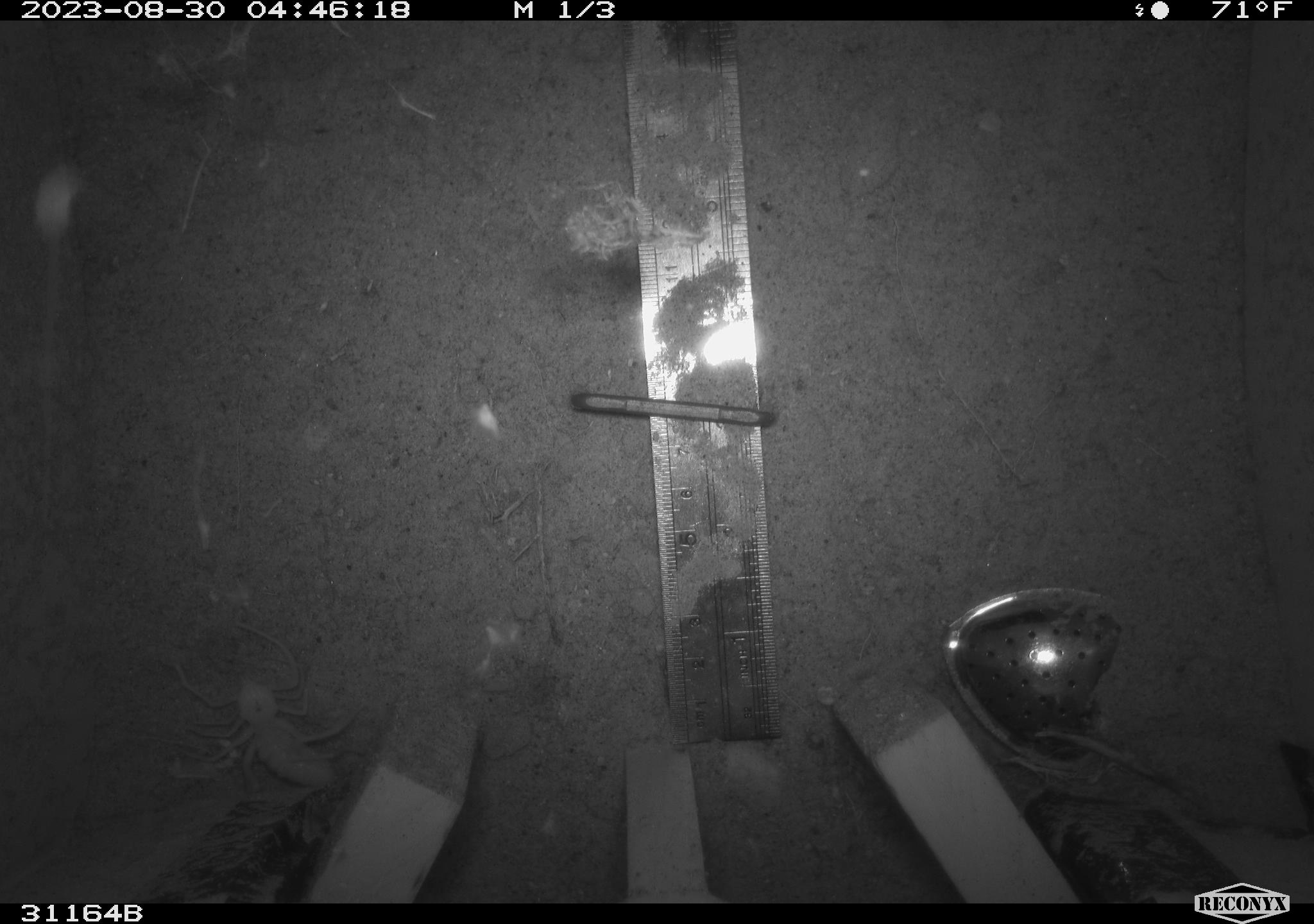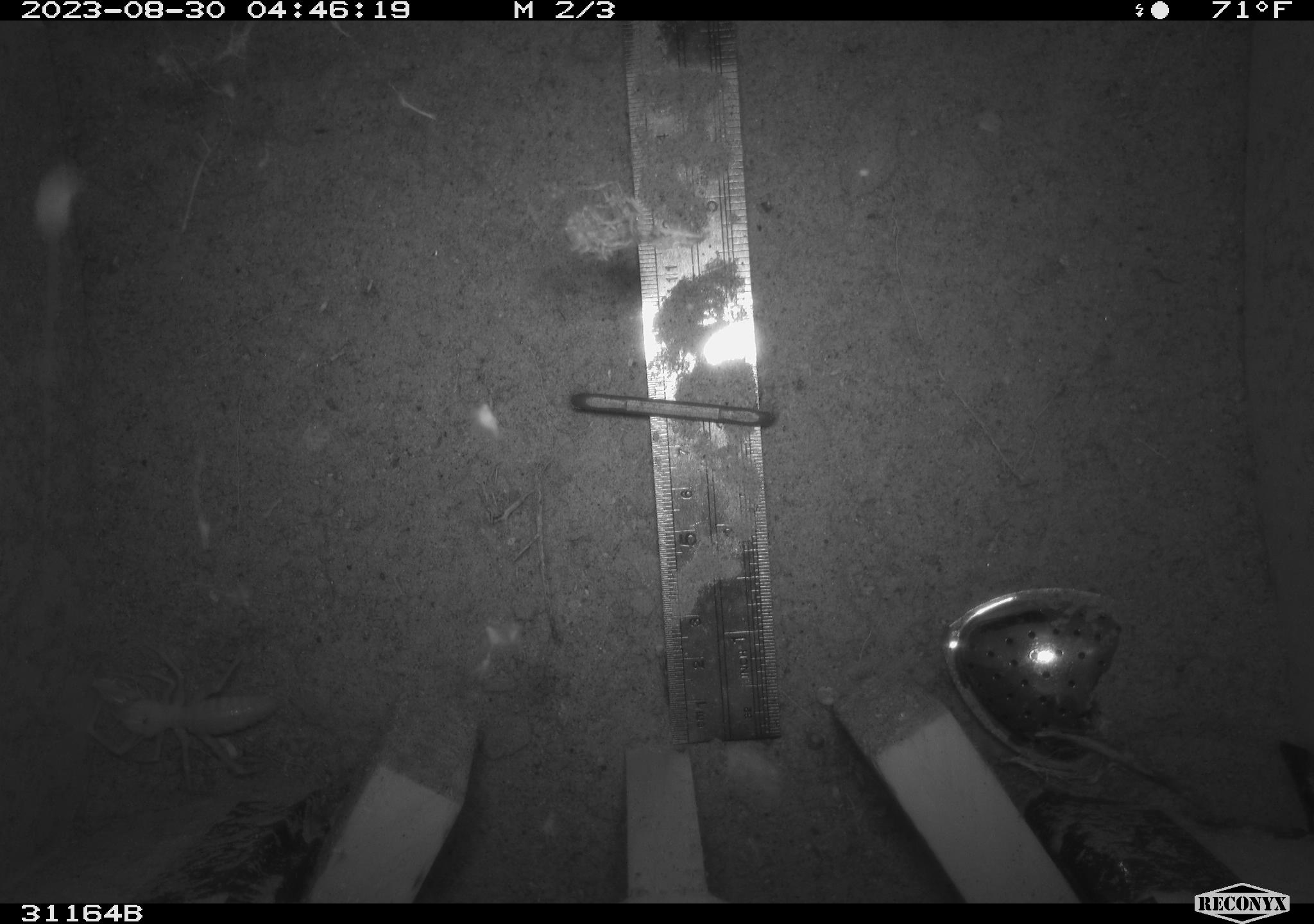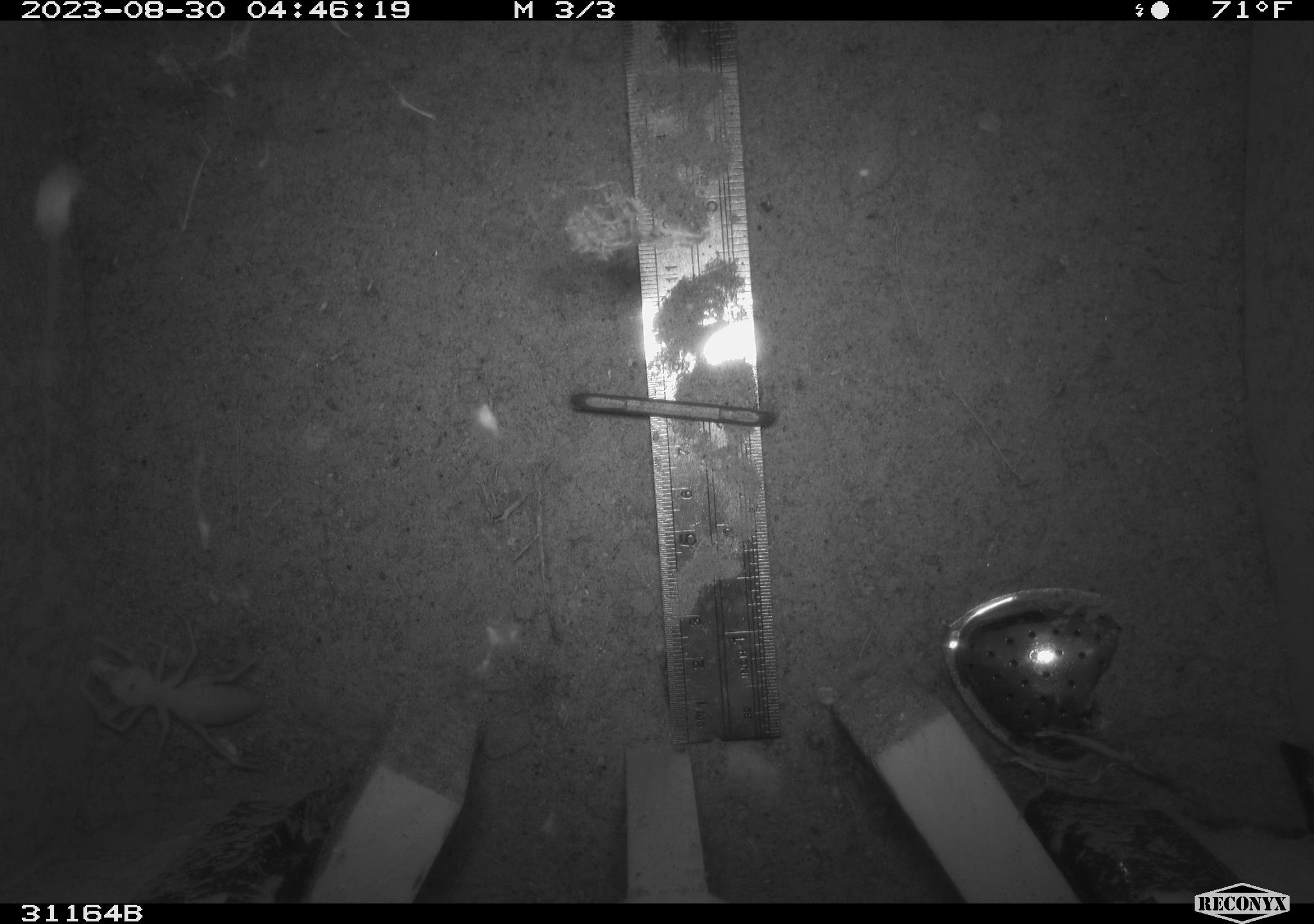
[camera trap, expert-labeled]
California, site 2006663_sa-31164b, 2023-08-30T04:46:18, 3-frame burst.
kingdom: Animalia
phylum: Arthropoda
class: Arachnida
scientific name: Arachnida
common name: arachnids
Arachnids (Arachnida).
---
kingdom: Animalia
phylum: Chordata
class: Mammalia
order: Rodentia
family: Heteromyidae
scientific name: Heteromyidae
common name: kangaroo rats and pocket mice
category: heteromyidae family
Heteromyidae family (kangaroo rats and pocket mice) (Heteromyidae).